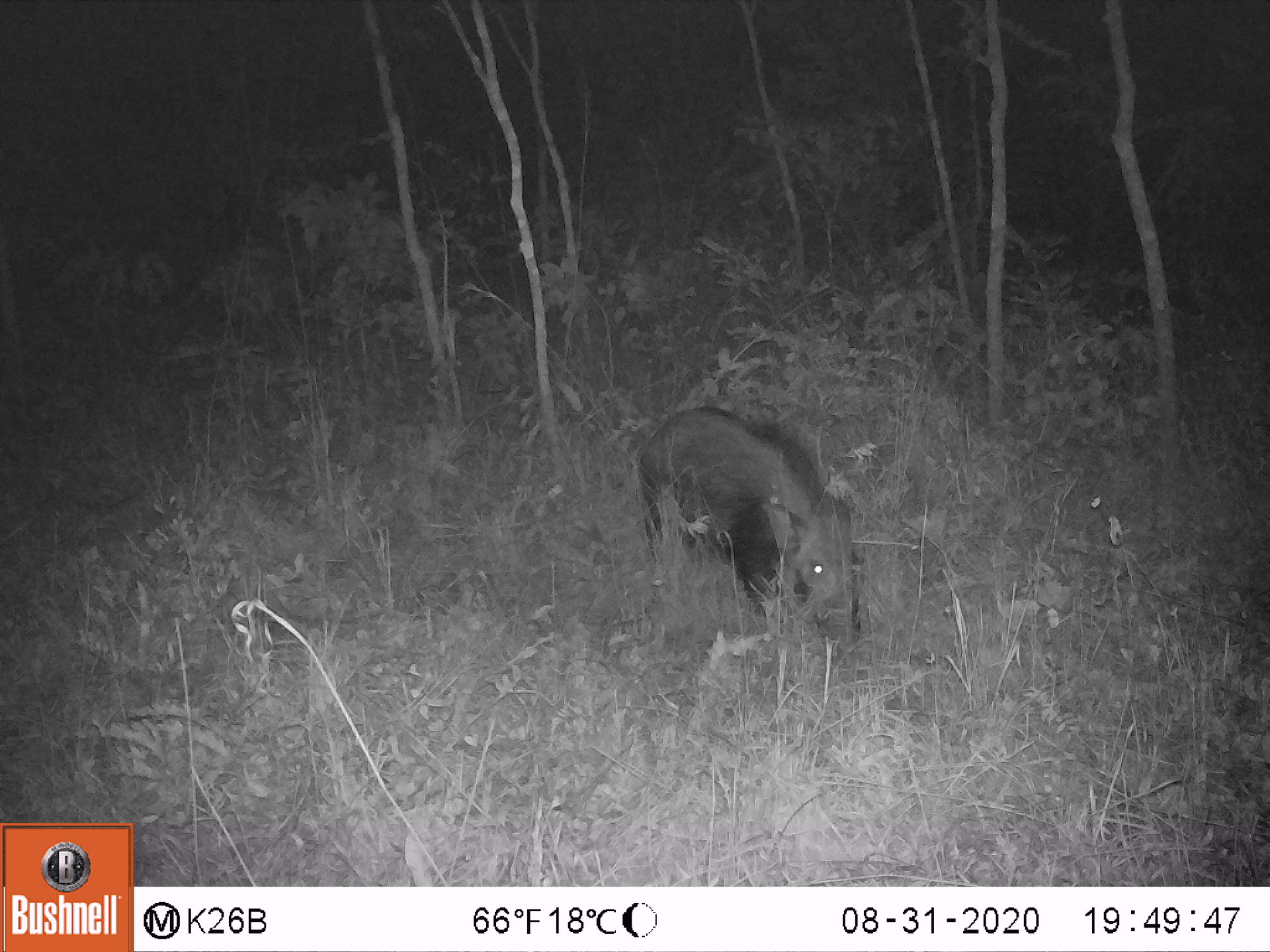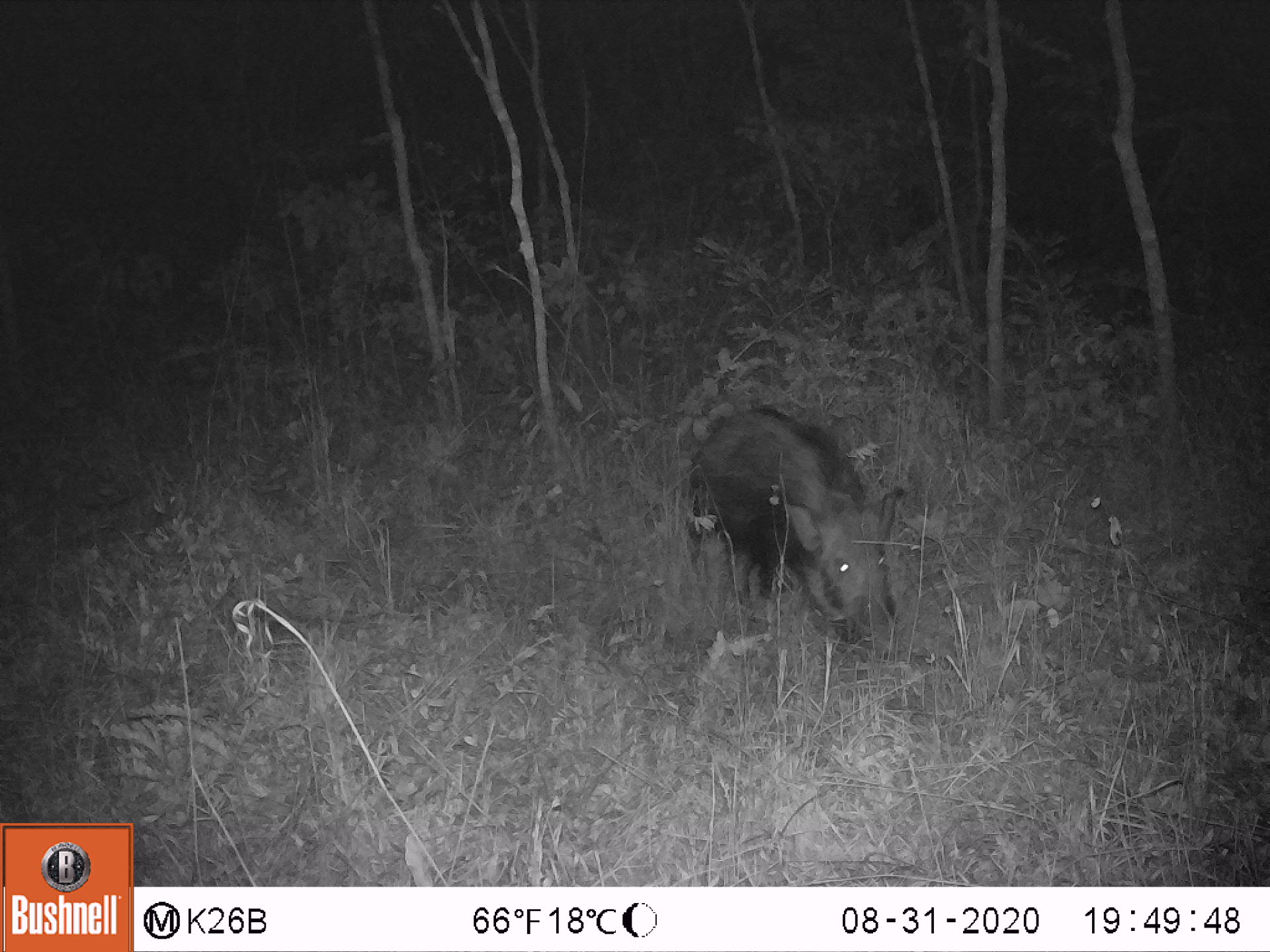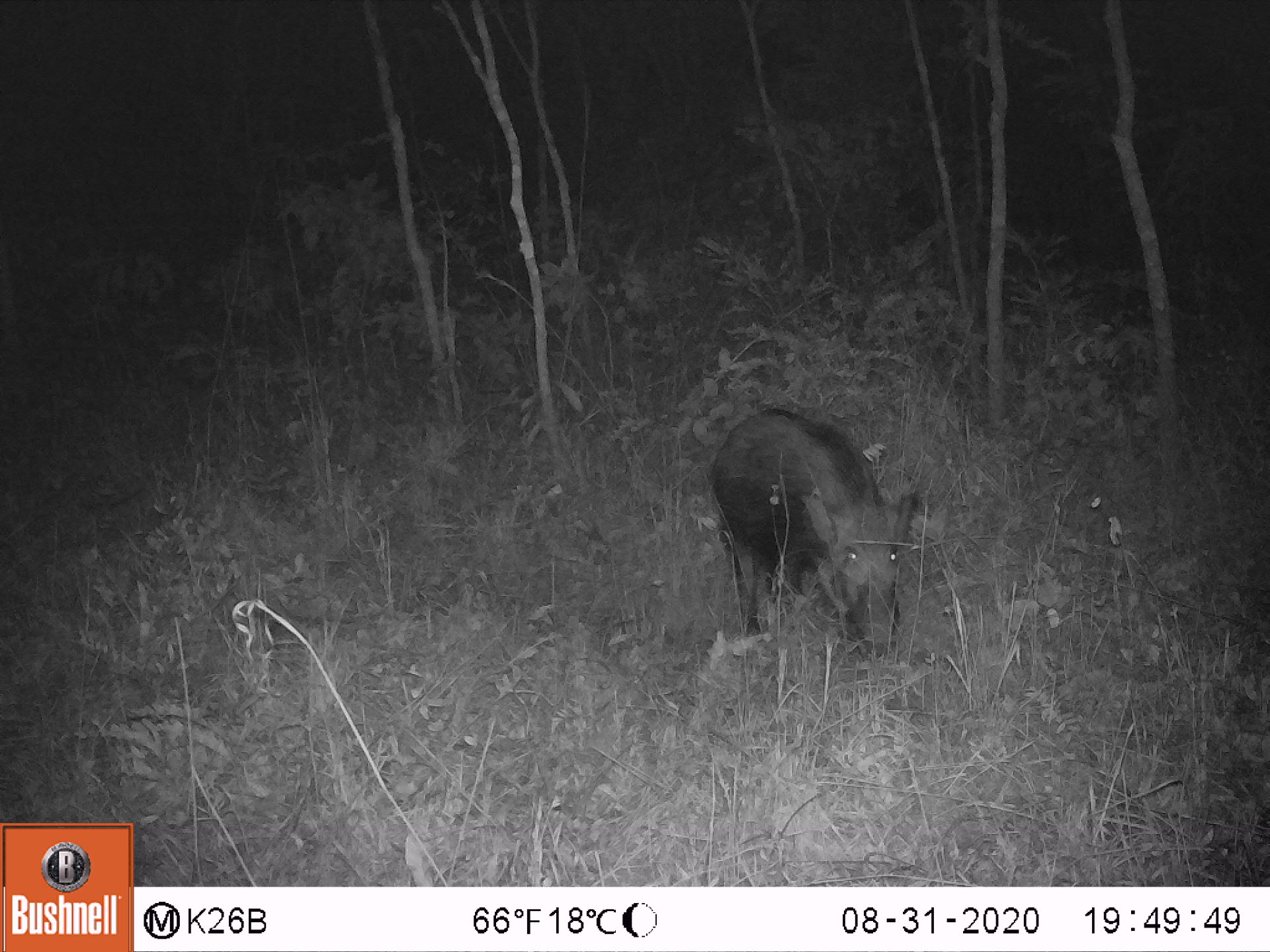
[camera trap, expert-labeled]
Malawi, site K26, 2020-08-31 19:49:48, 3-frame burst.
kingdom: Animalia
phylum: Chordata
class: Mammalia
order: Artiodactyla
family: Suidae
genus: Potamochoerus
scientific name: Potamochoerus larvatus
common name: bushpig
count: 1